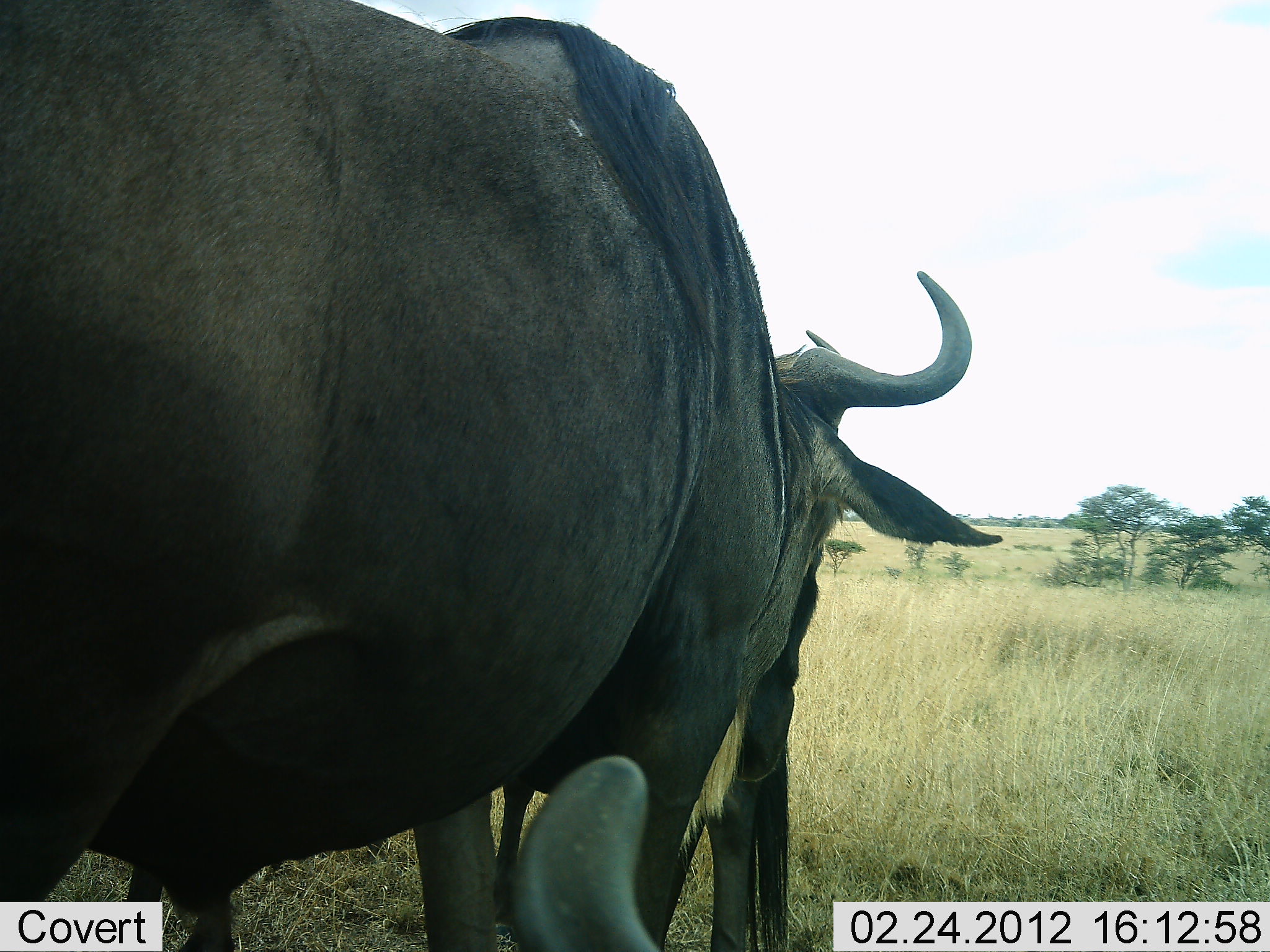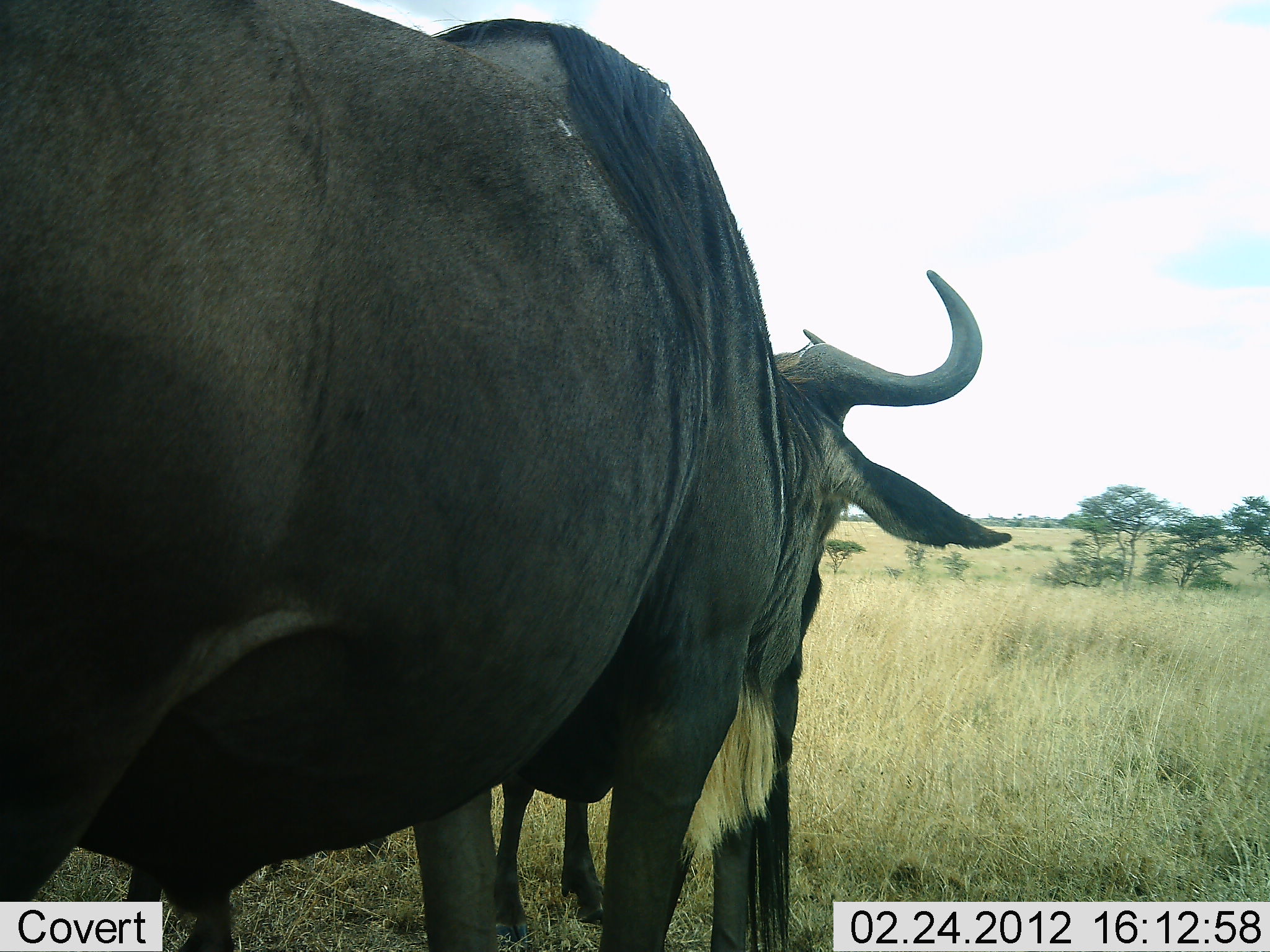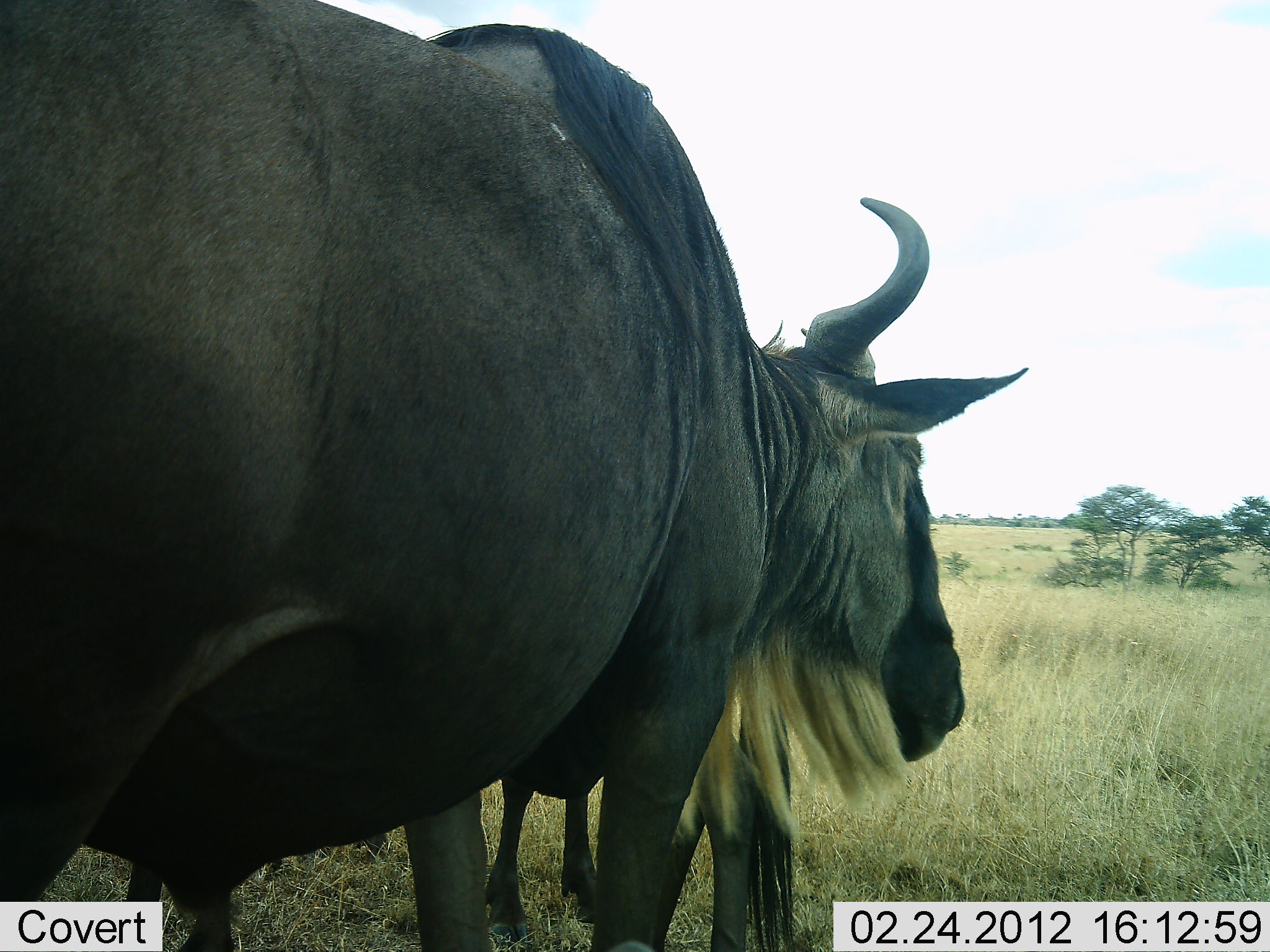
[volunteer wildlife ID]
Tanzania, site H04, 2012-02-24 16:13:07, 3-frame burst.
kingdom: Animalia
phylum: Chordata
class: Mammalia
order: Artiodactyla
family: Bovidae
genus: Connochaetes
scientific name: Connochaetes taurinus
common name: blue wildebeest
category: wildebeest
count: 3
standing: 100%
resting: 40%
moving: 0%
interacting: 0%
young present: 0%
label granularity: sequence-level